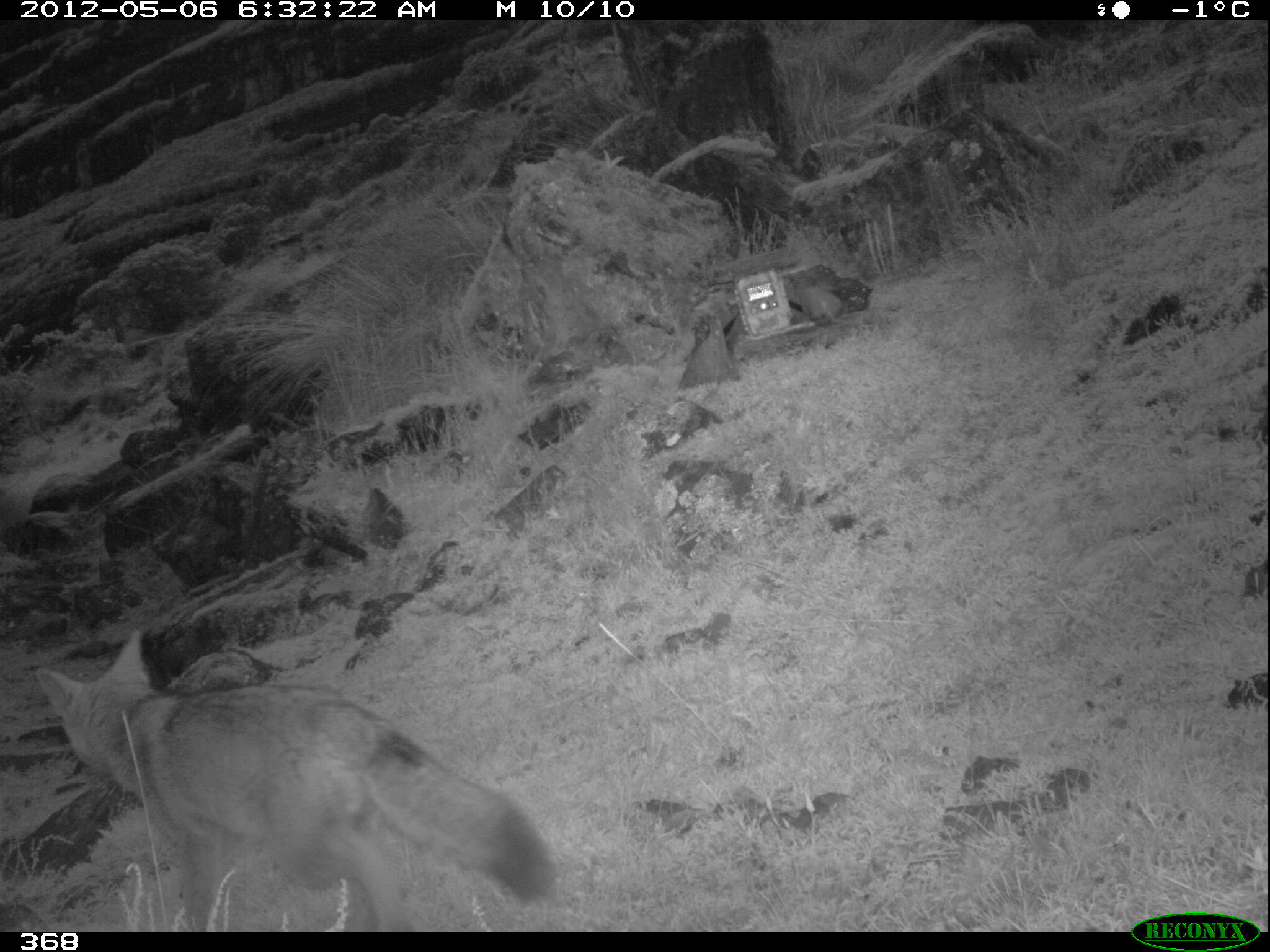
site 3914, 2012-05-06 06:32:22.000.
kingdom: Animalia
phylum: Chordata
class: Mammalia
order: Carnivora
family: Canidae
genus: Lycalopex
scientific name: Lycalopex culpaeus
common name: culpeo